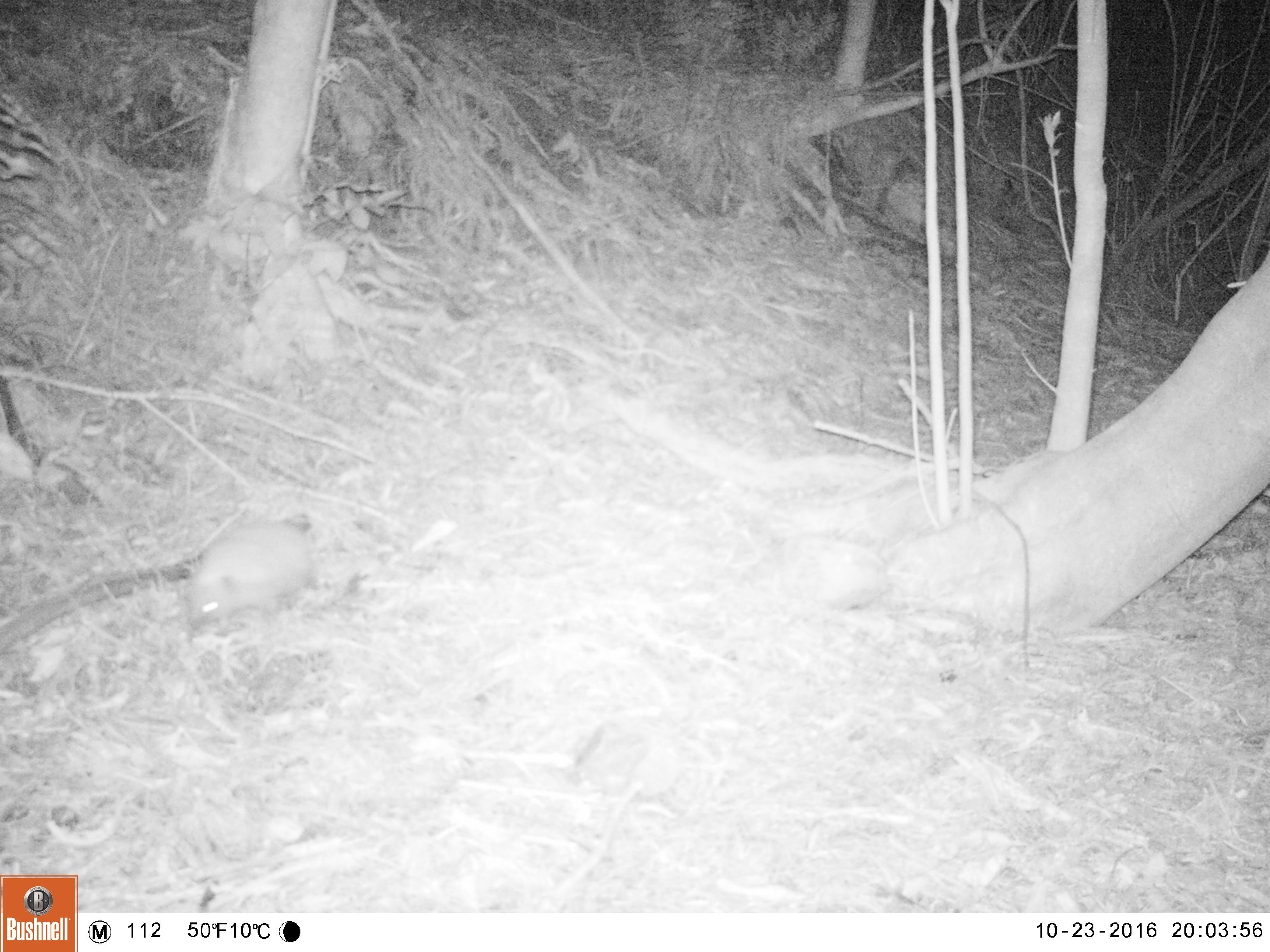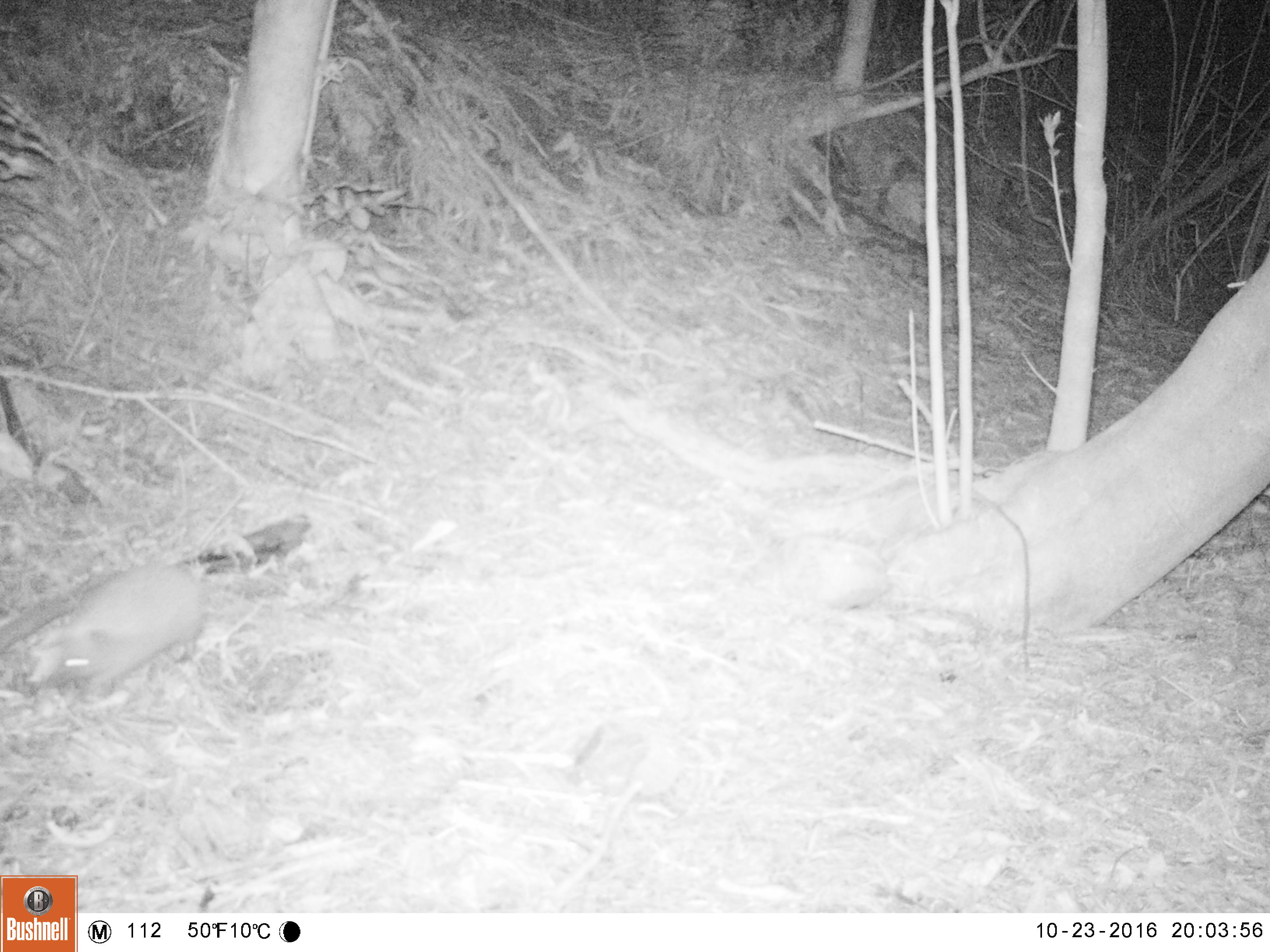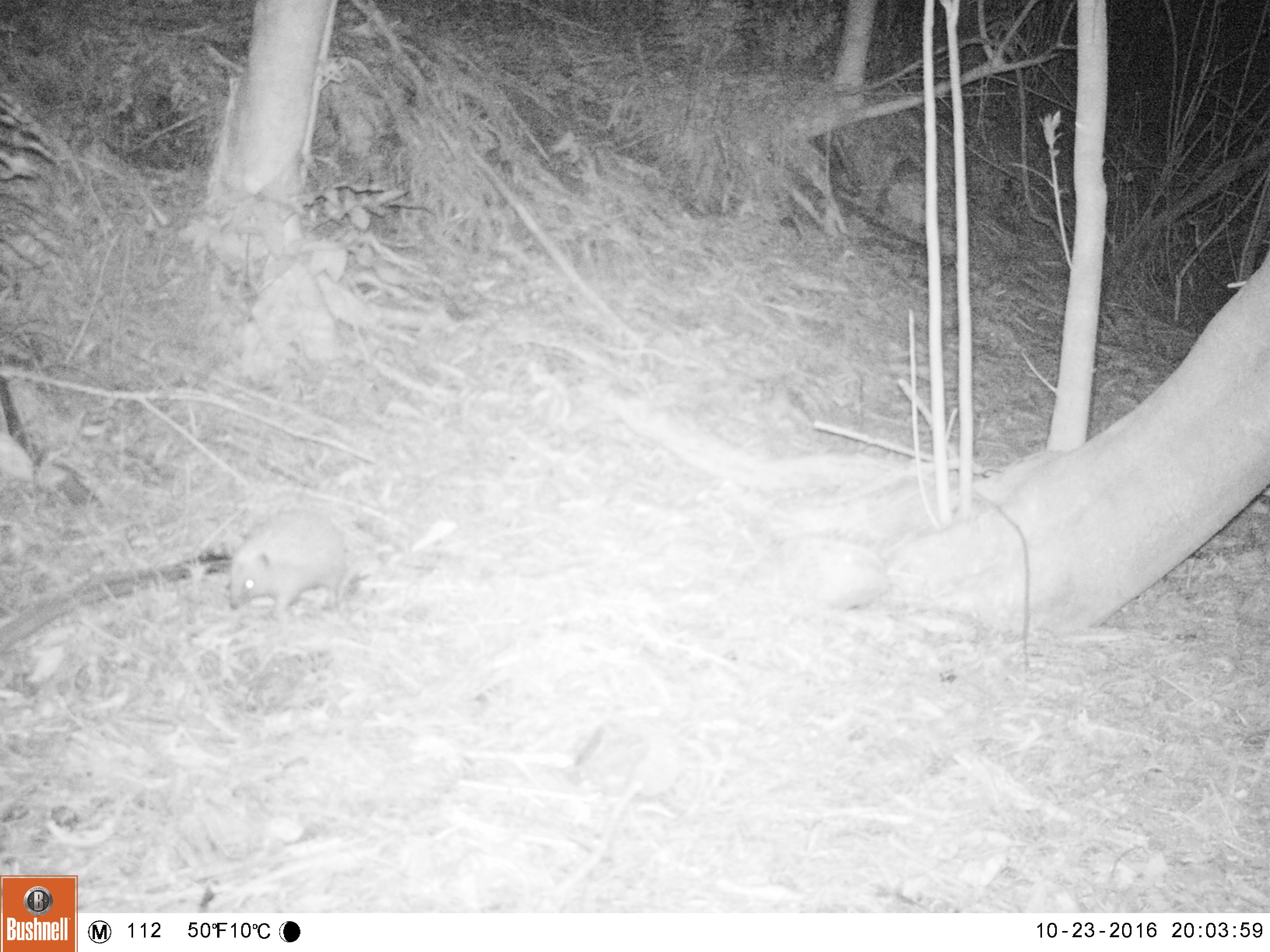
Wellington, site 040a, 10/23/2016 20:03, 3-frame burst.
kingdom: Animalia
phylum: Chordata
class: Mammalia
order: Eulipotyphla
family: Erinaceidae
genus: Erinaceus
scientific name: Erinaceus europaeus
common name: hedgehog